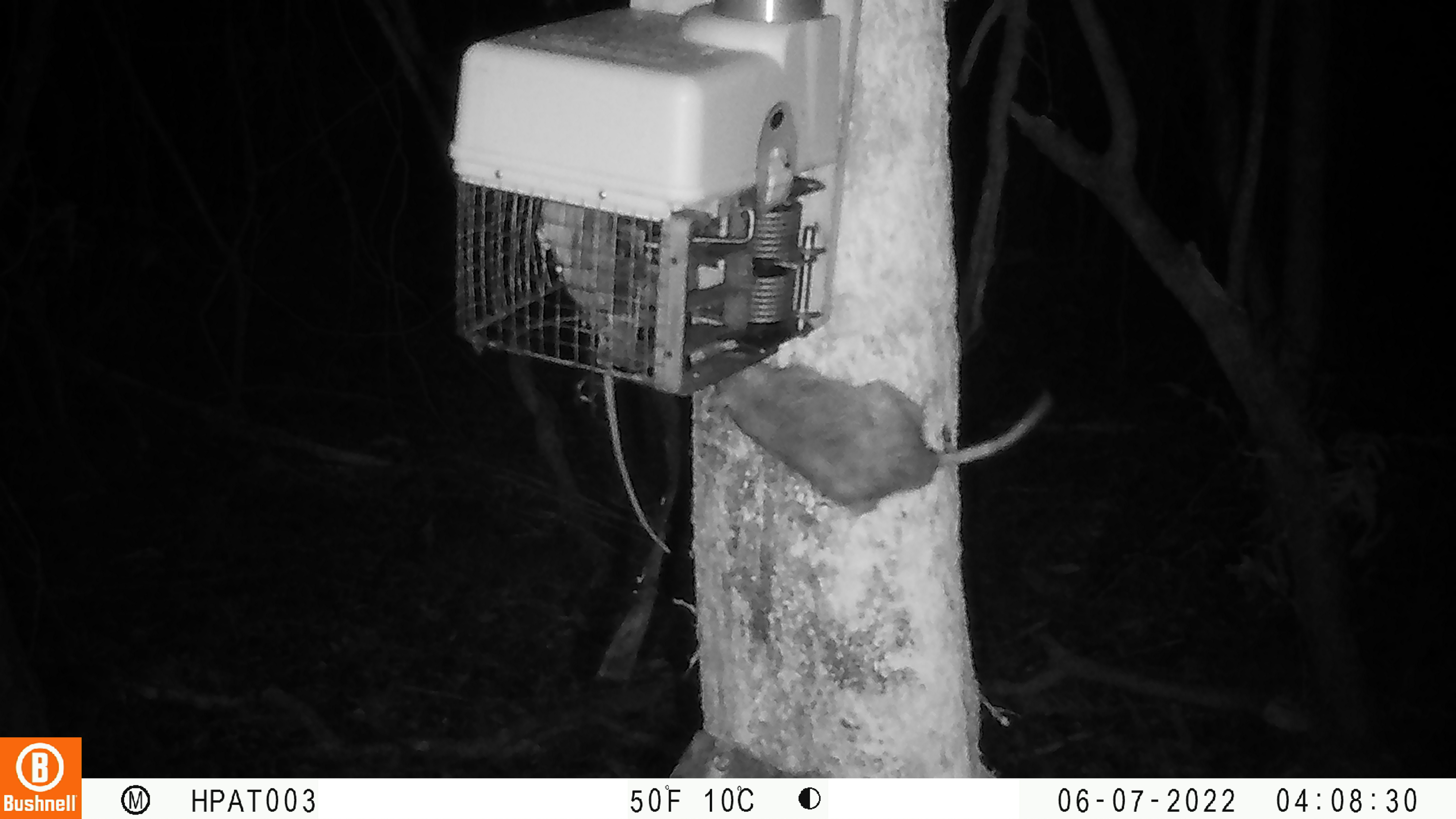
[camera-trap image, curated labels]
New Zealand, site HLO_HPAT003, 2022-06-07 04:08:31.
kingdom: Animalia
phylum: Chordata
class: Mammalia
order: Rodentia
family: Muridae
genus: Rattus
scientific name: Rattus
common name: rat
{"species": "rat (Rattus)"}